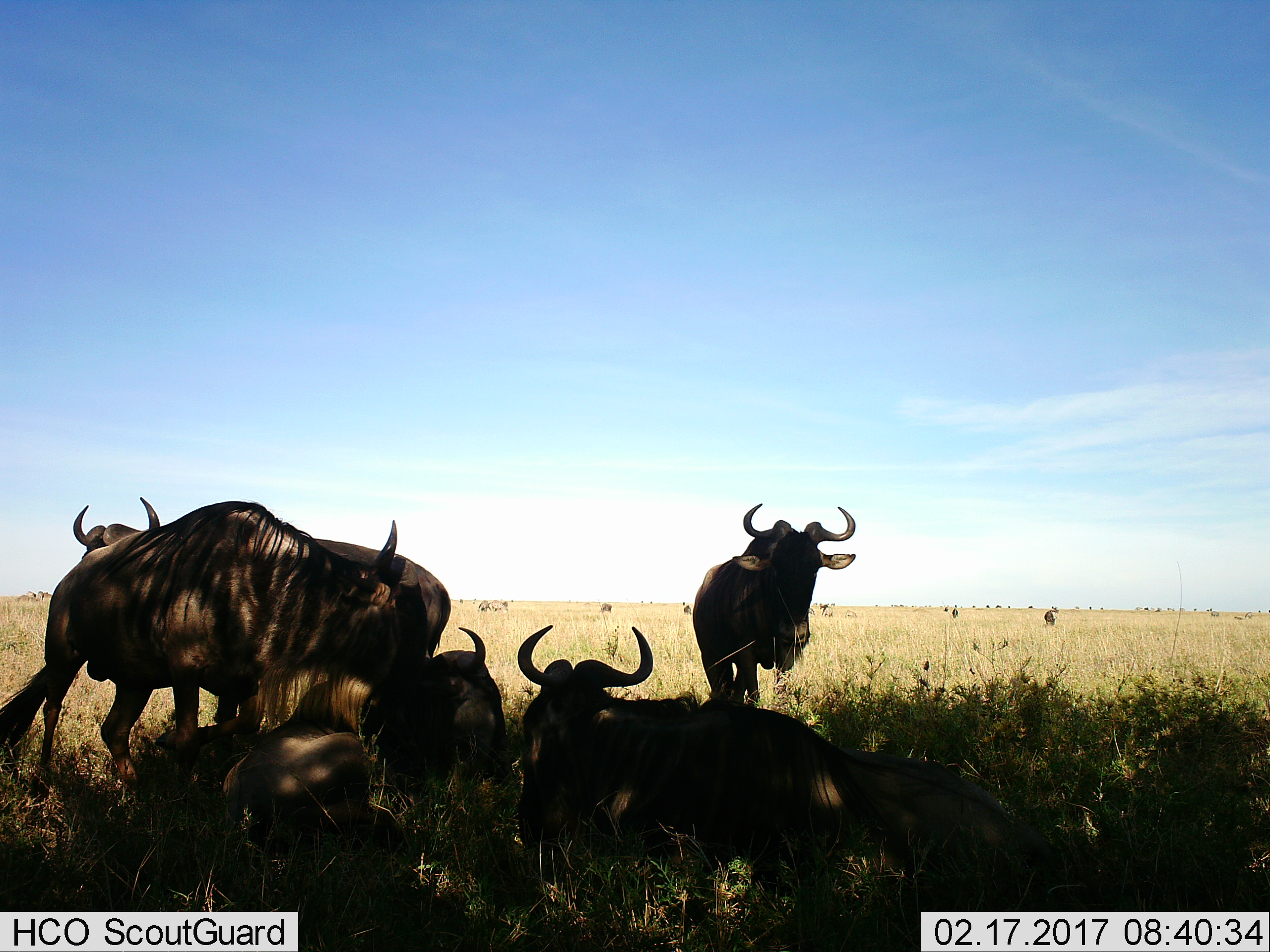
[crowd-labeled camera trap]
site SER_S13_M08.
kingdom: Animalia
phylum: Chordata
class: Mammalia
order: Artiodactyla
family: Bovidae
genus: Connochaetes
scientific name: Connochaetes taurinus taurinus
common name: blue wildebeest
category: wildebeestblue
Wildebeestblue (blue wildebeest) (Connochaetes taurinus taurinus), count 11-50. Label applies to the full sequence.